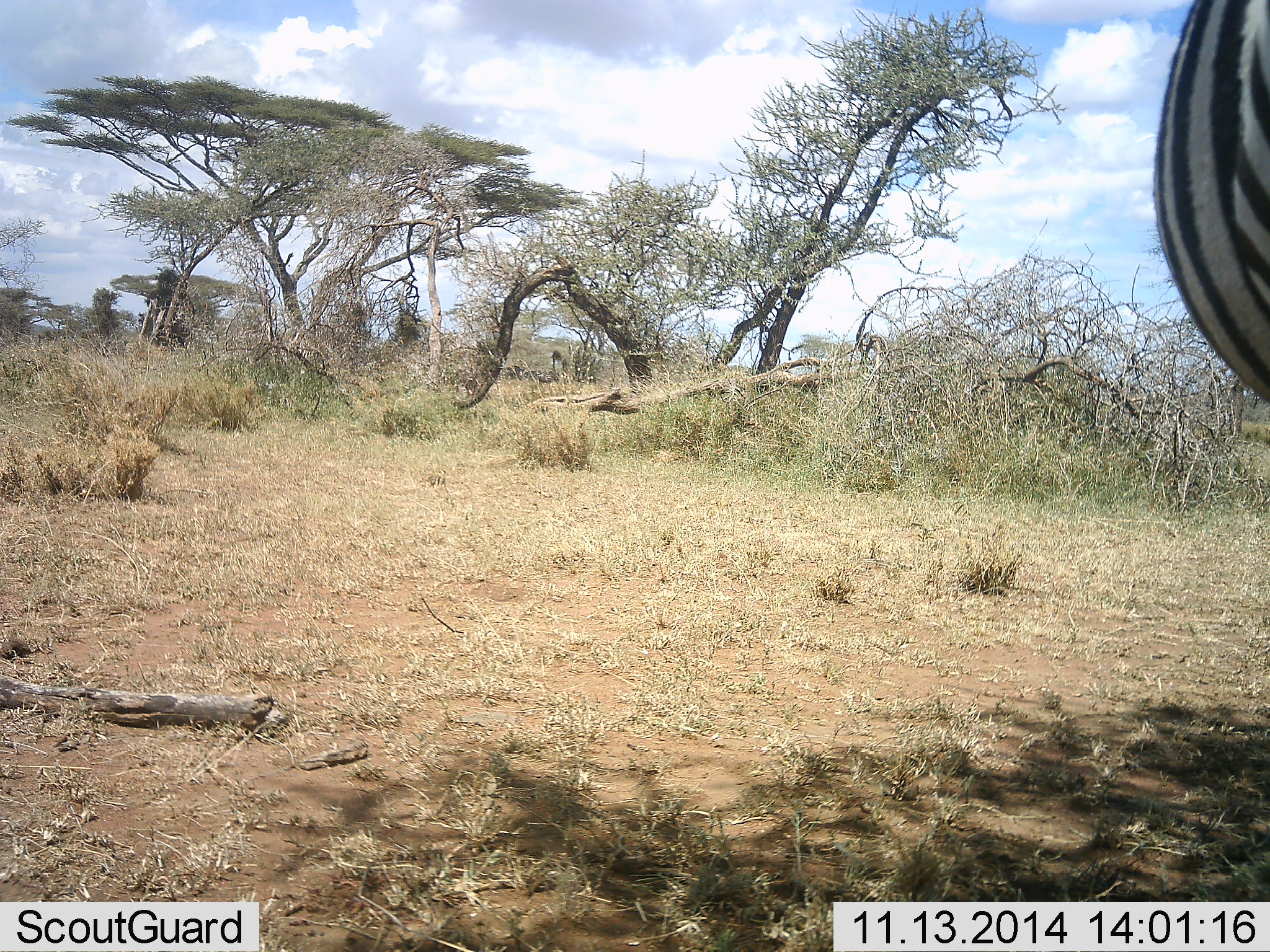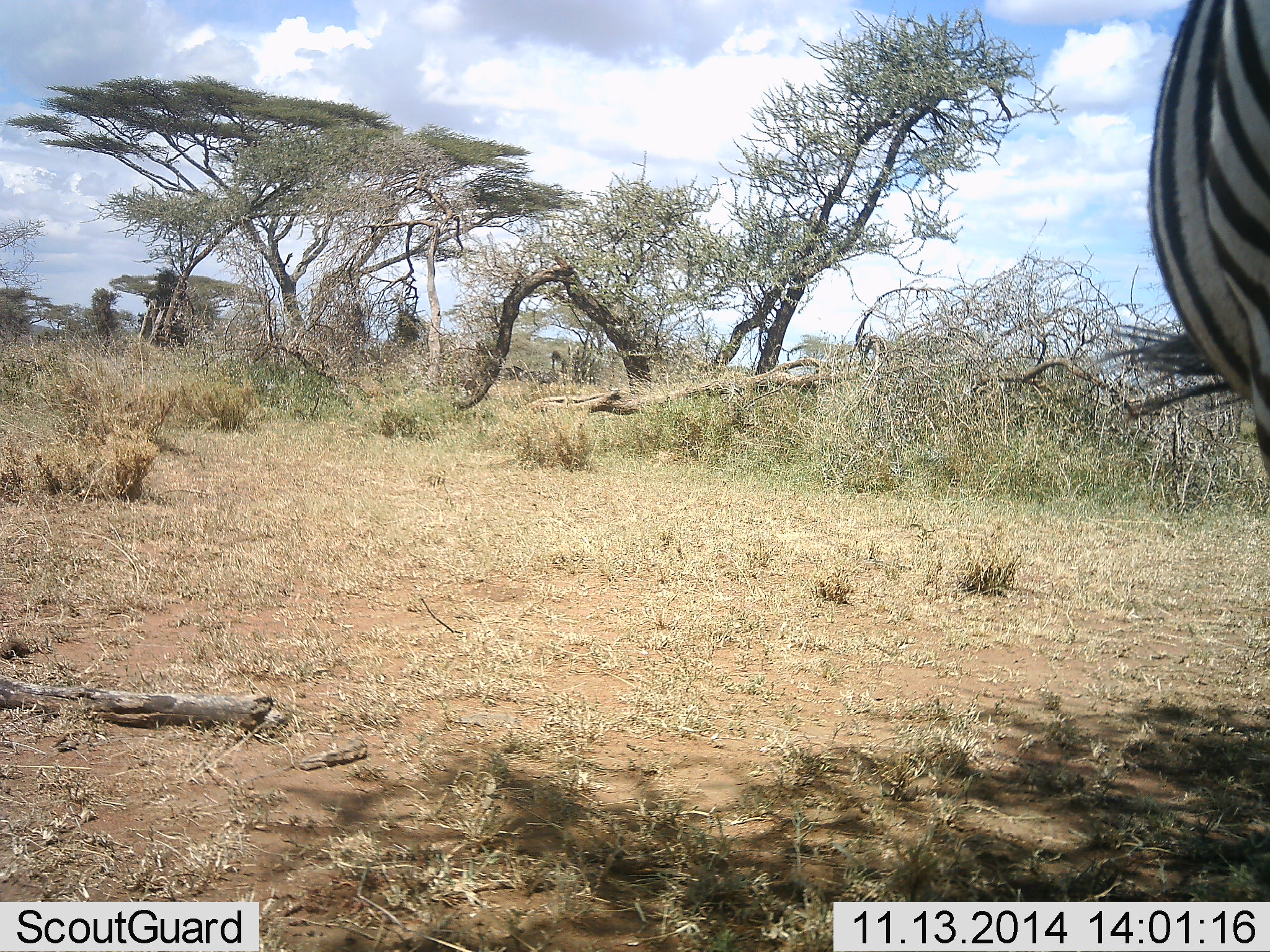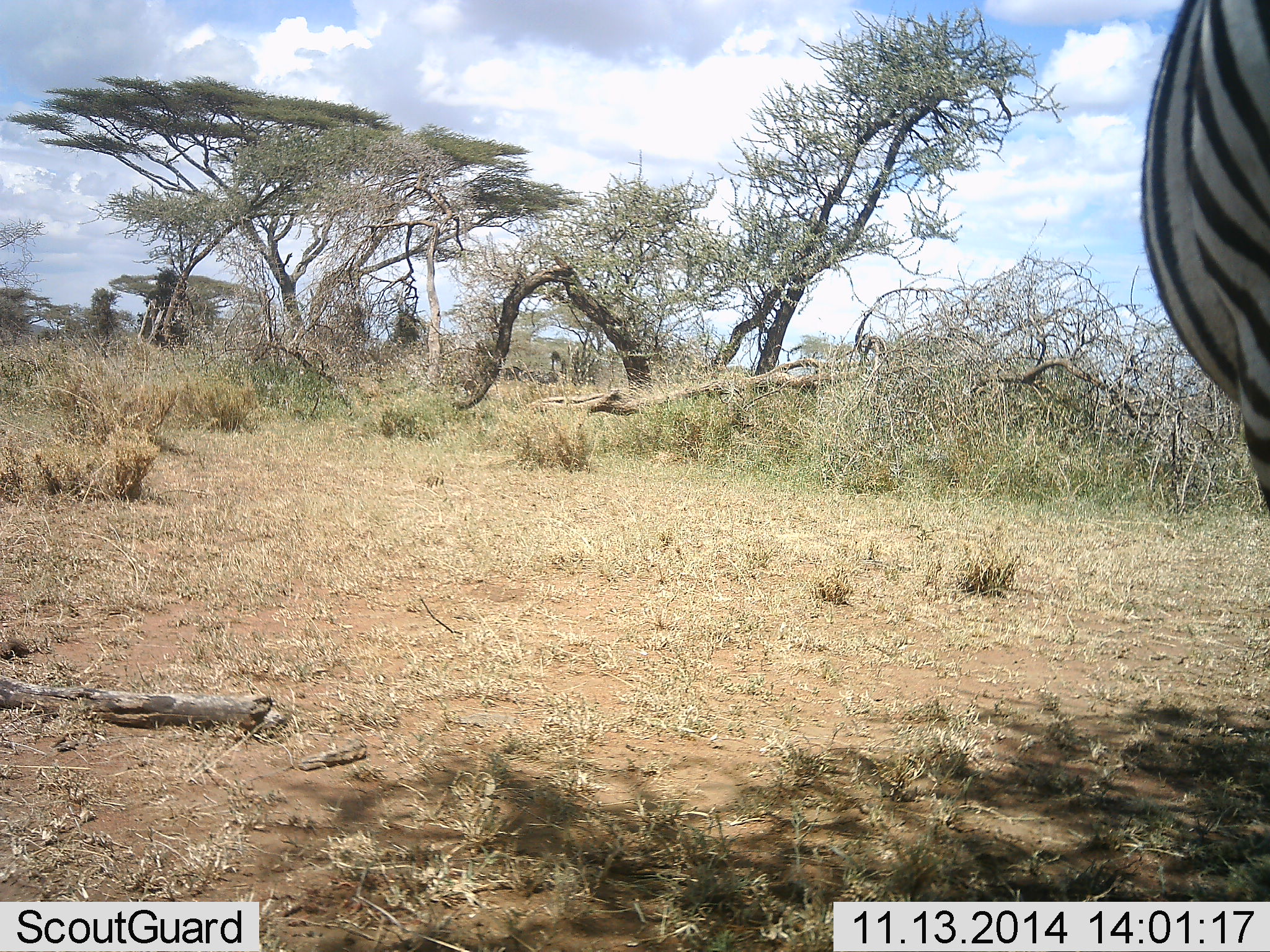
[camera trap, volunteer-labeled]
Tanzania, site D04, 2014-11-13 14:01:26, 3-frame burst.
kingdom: Animalia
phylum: Chordata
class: Mammalia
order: Perissodactyla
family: Equidae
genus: Equus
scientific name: Equus quagga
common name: plains zebra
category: zebra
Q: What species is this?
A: Zebra (plains zebra) (Equus quagga).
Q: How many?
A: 1.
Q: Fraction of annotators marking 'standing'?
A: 80%.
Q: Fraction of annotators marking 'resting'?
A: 0%.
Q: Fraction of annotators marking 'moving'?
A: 20%.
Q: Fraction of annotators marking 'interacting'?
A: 0%.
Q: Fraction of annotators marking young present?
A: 0%.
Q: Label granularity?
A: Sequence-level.